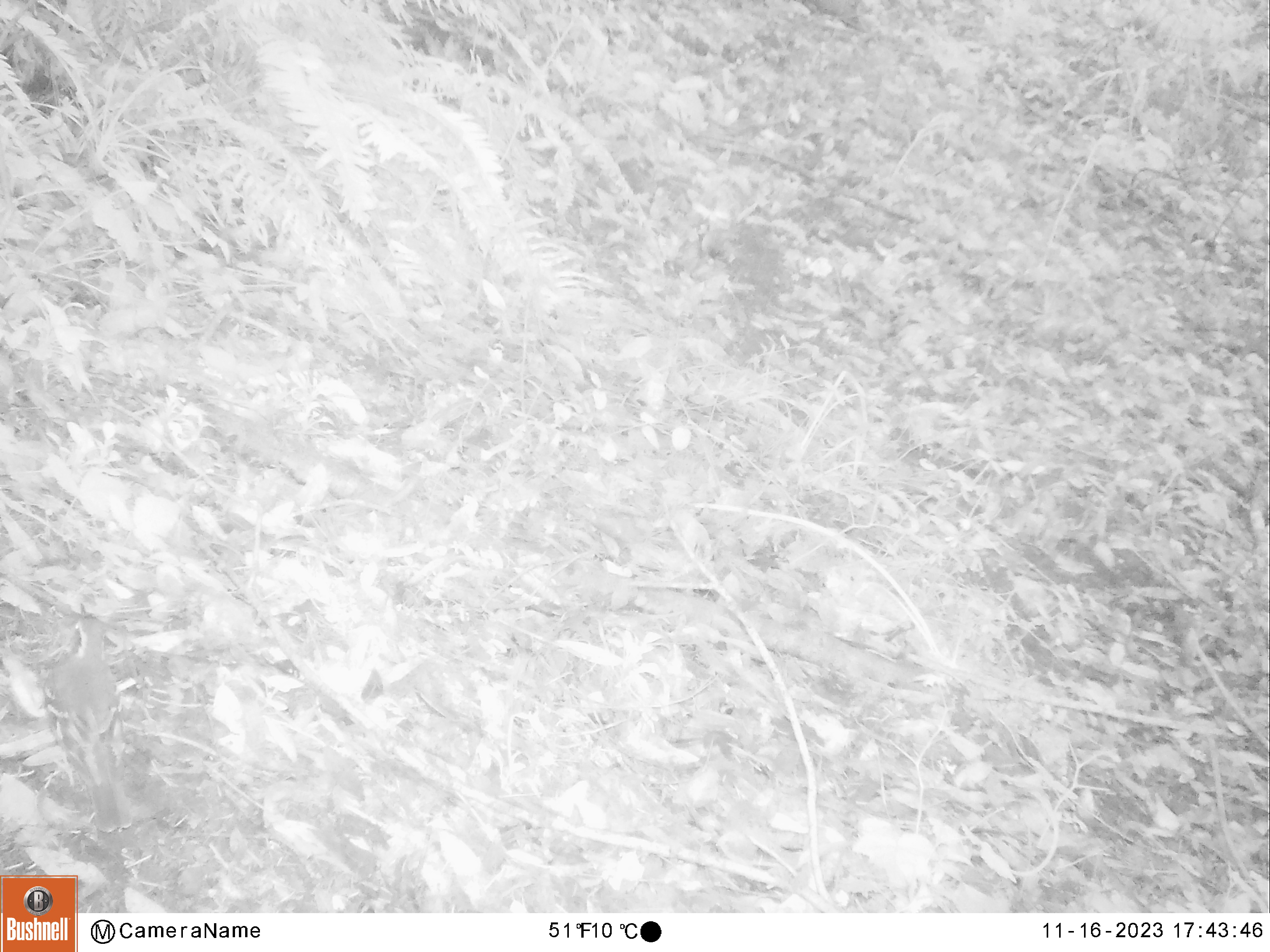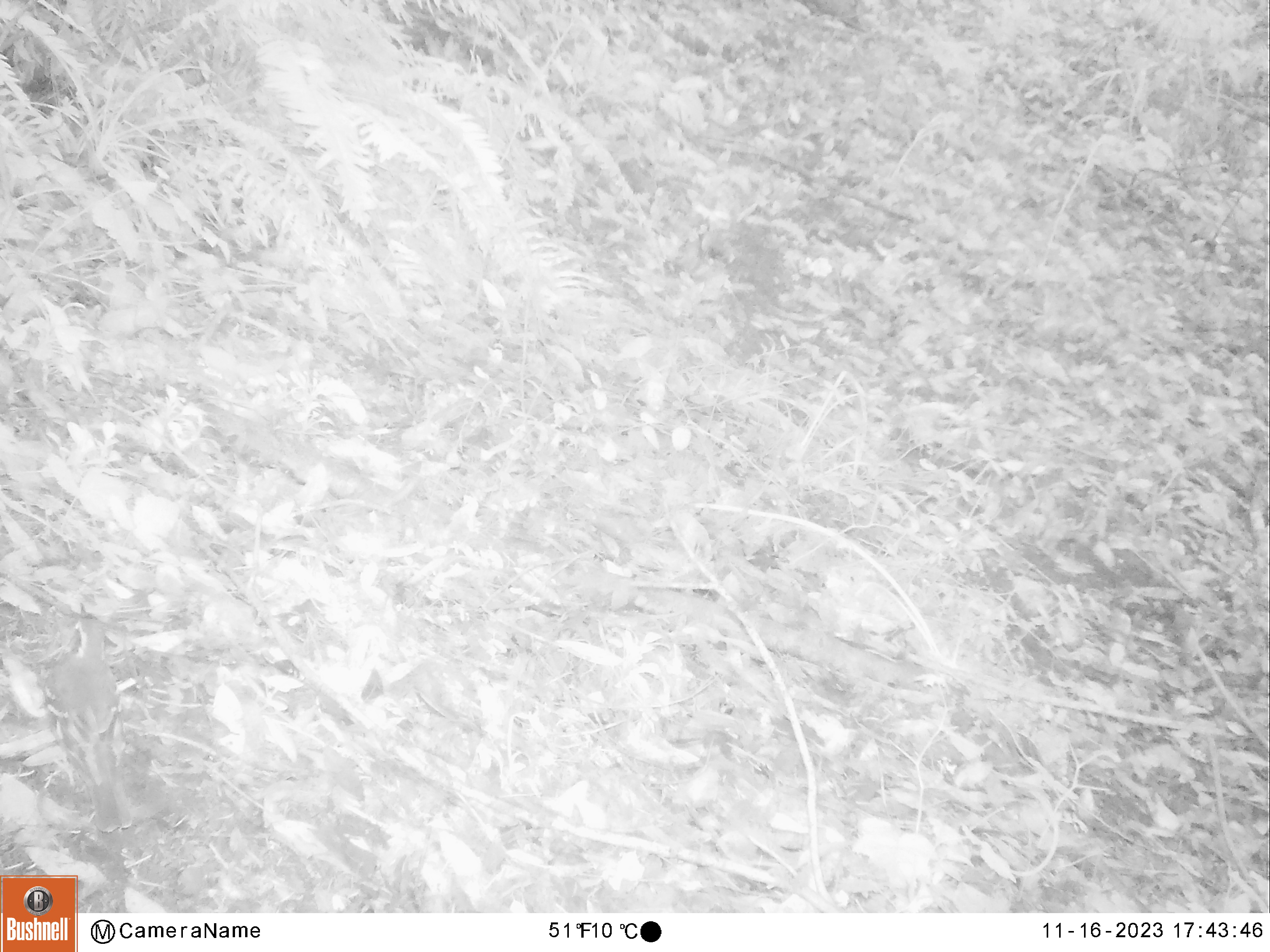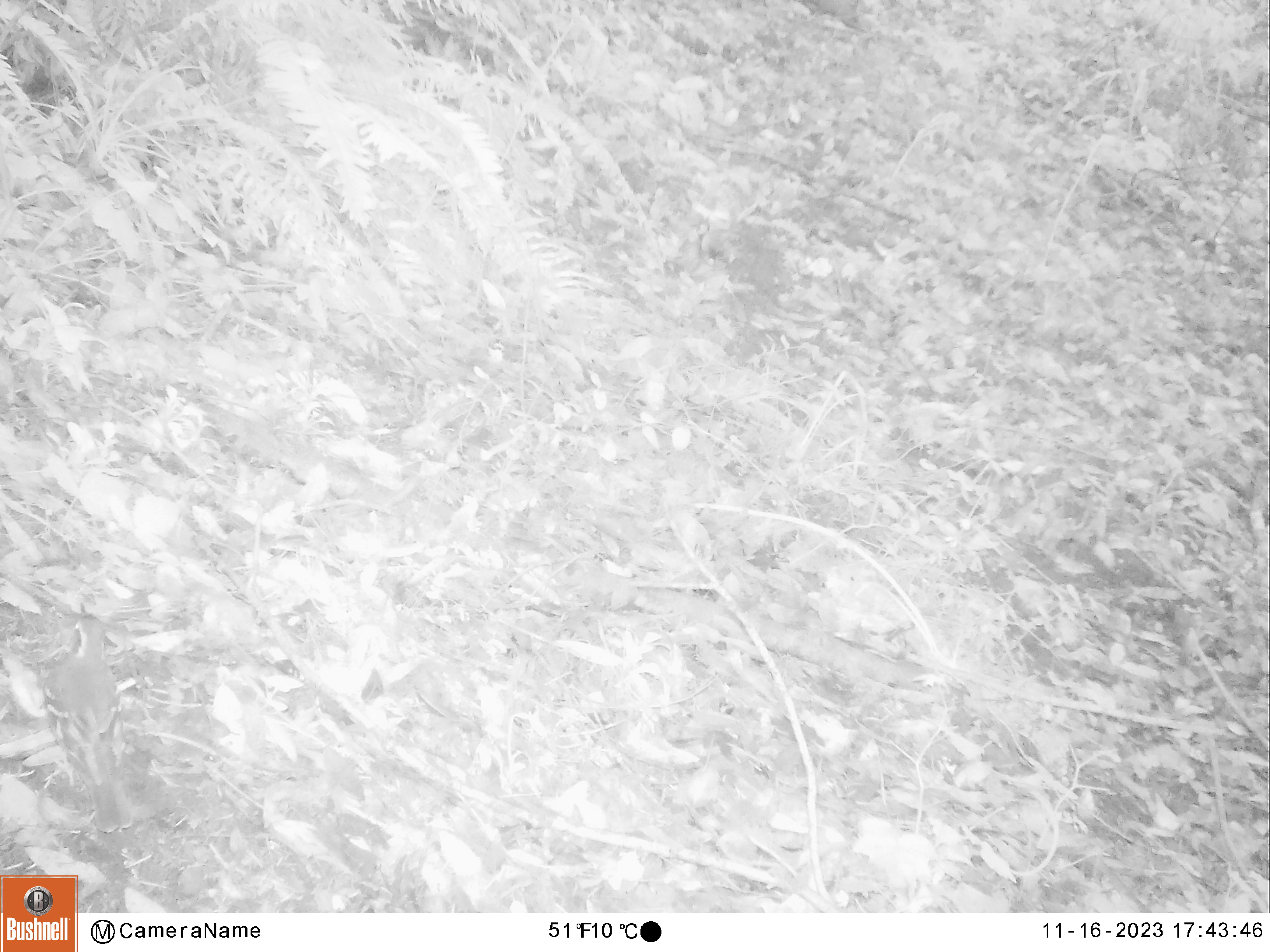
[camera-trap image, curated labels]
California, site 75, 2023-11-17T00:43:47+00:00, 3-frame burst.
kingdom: Animalia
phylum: Chordata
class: Aves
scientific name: Aves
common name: bird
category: unknown bird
Unknown bird (bird) (Aves).